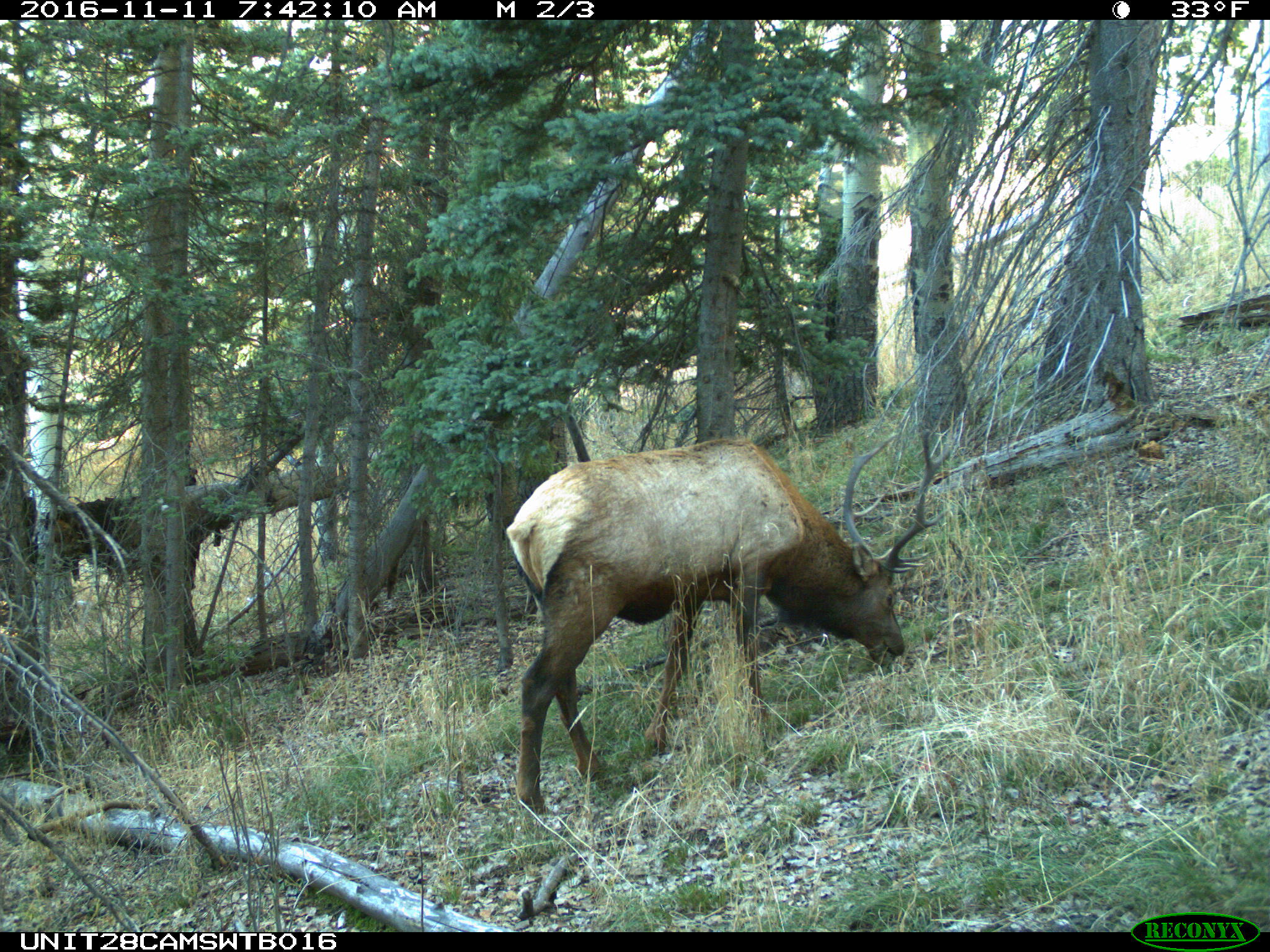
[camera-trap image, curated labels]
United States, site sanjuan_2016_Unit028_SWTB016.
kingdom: Animalia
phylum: Chordata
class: Mammalia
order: Artiodactyla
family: Cervidae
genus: Cervus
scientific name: Cervus elaphus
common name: red deer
Cervus elaphus (red deer).